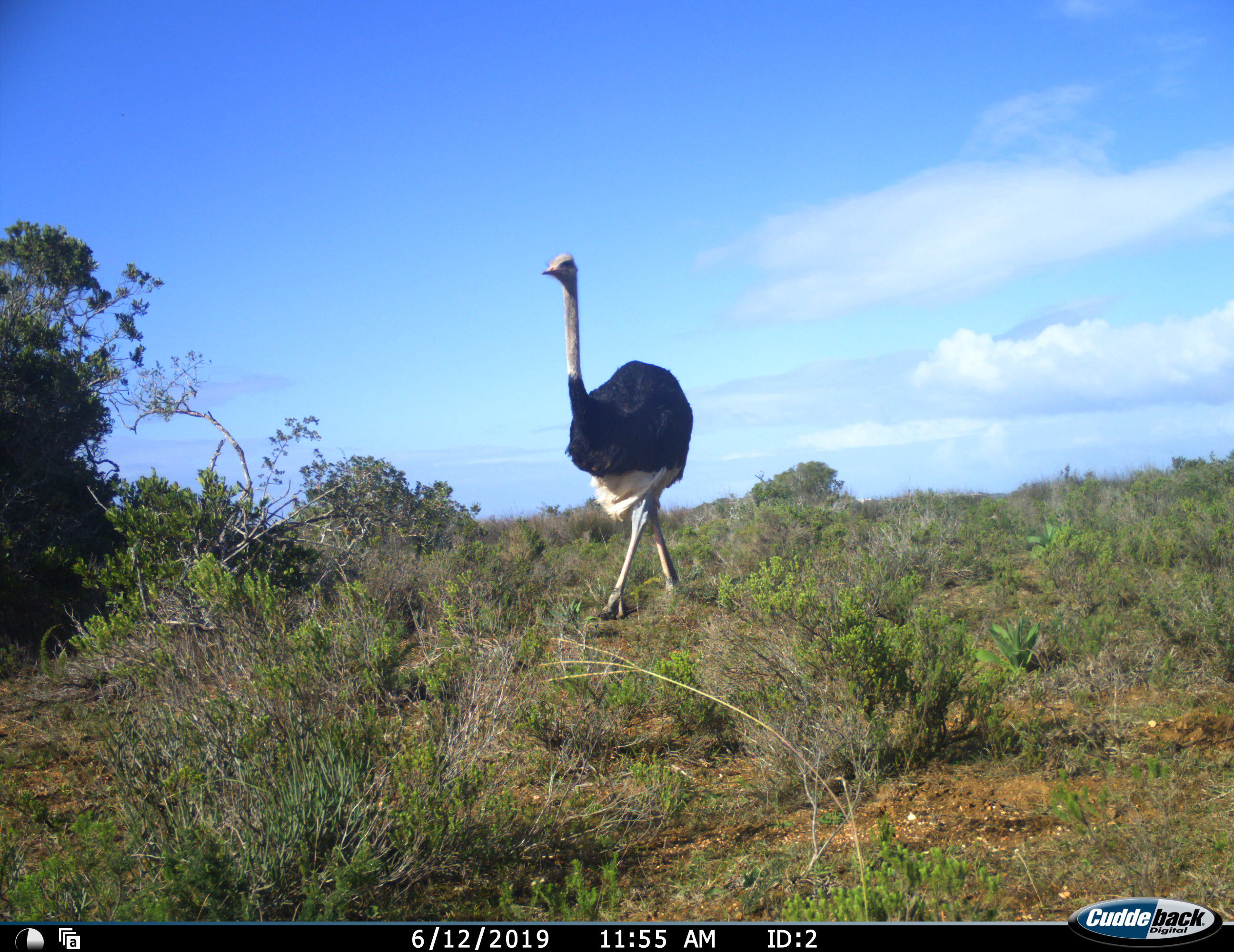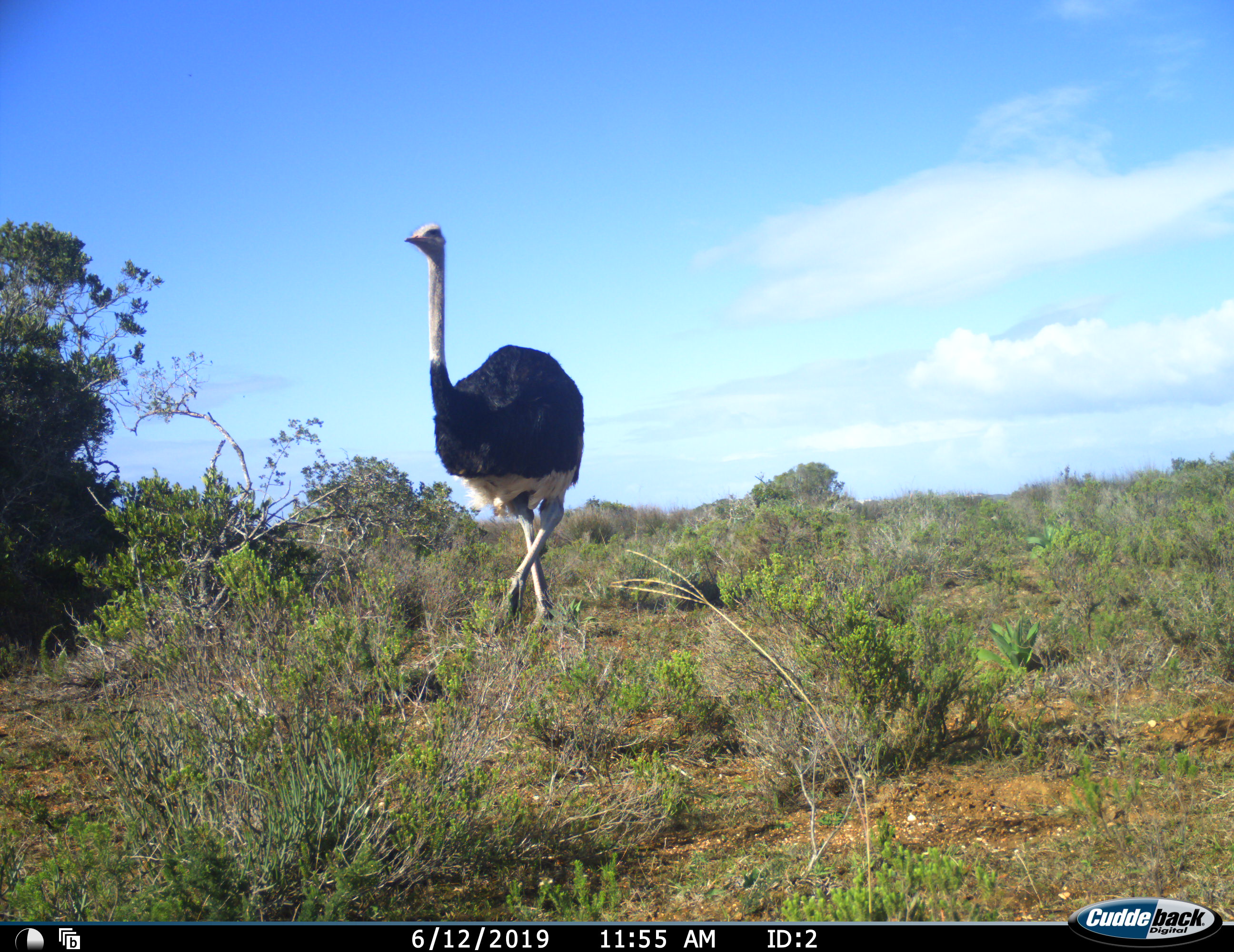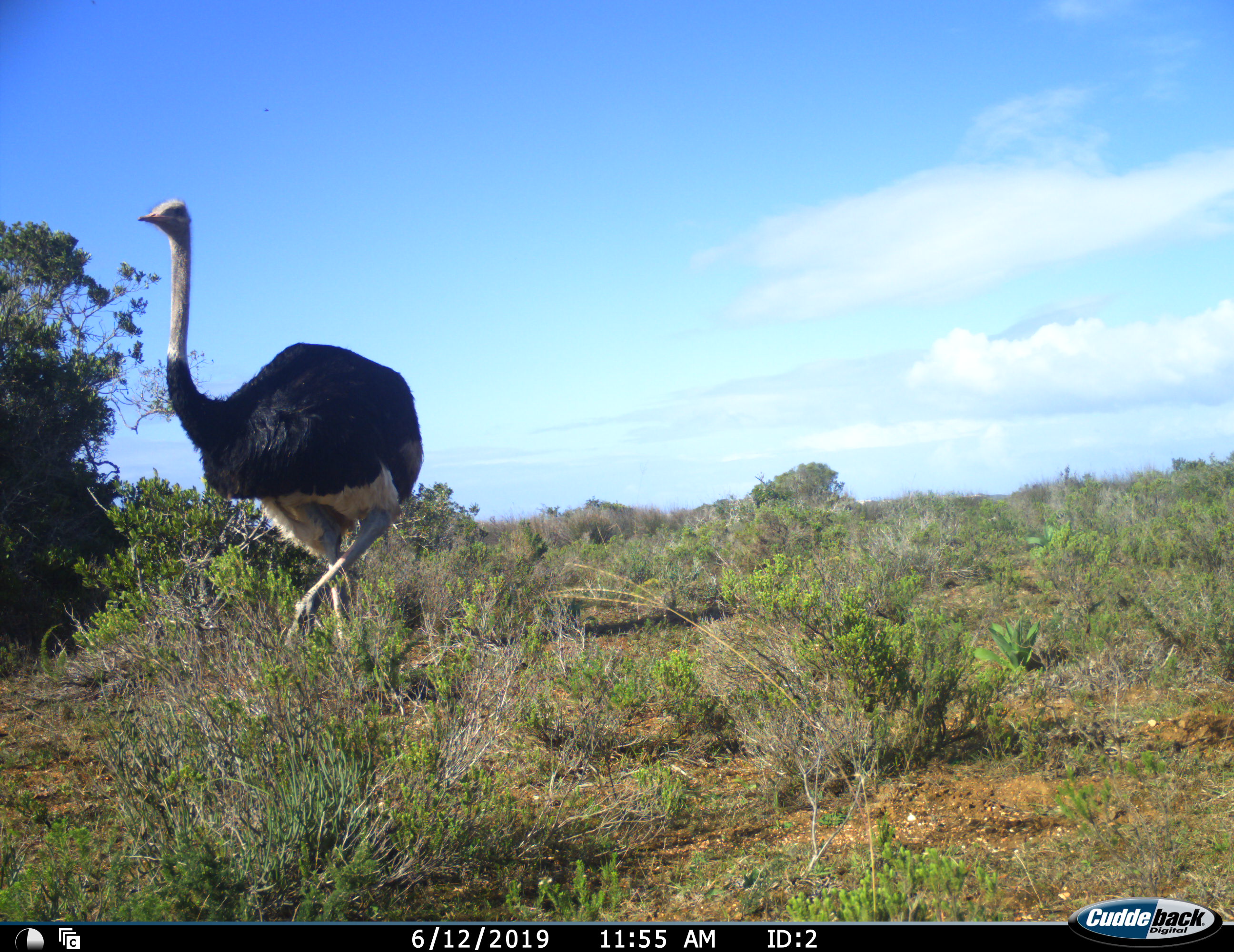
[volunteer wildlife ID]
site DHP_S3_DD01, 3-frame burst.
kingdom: Animalia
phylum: Chordata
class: Aves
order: Struthioniformes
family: Struthionidae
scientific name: Struthionidae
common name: ostrich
Ostrich (Struthionidae), count 1. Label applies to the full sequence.